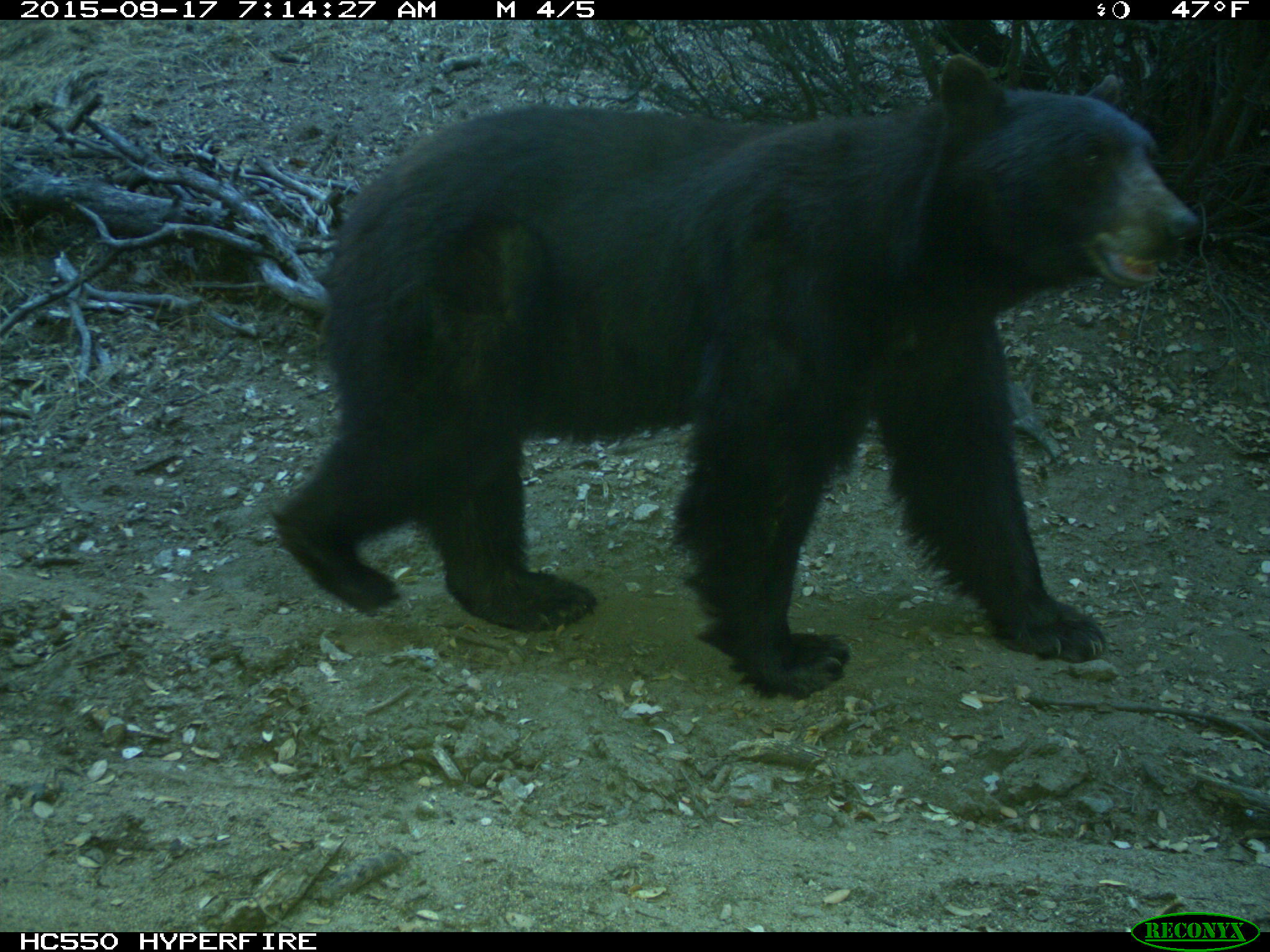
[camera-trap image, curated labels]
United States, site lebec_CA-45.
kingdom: Animalia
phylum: Chordata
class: Mammalia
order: Carnivora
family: Ursidae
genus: Ursus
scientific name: Ursus americanus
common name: american black bear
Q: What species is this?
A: Ursus americanus (american black bear).